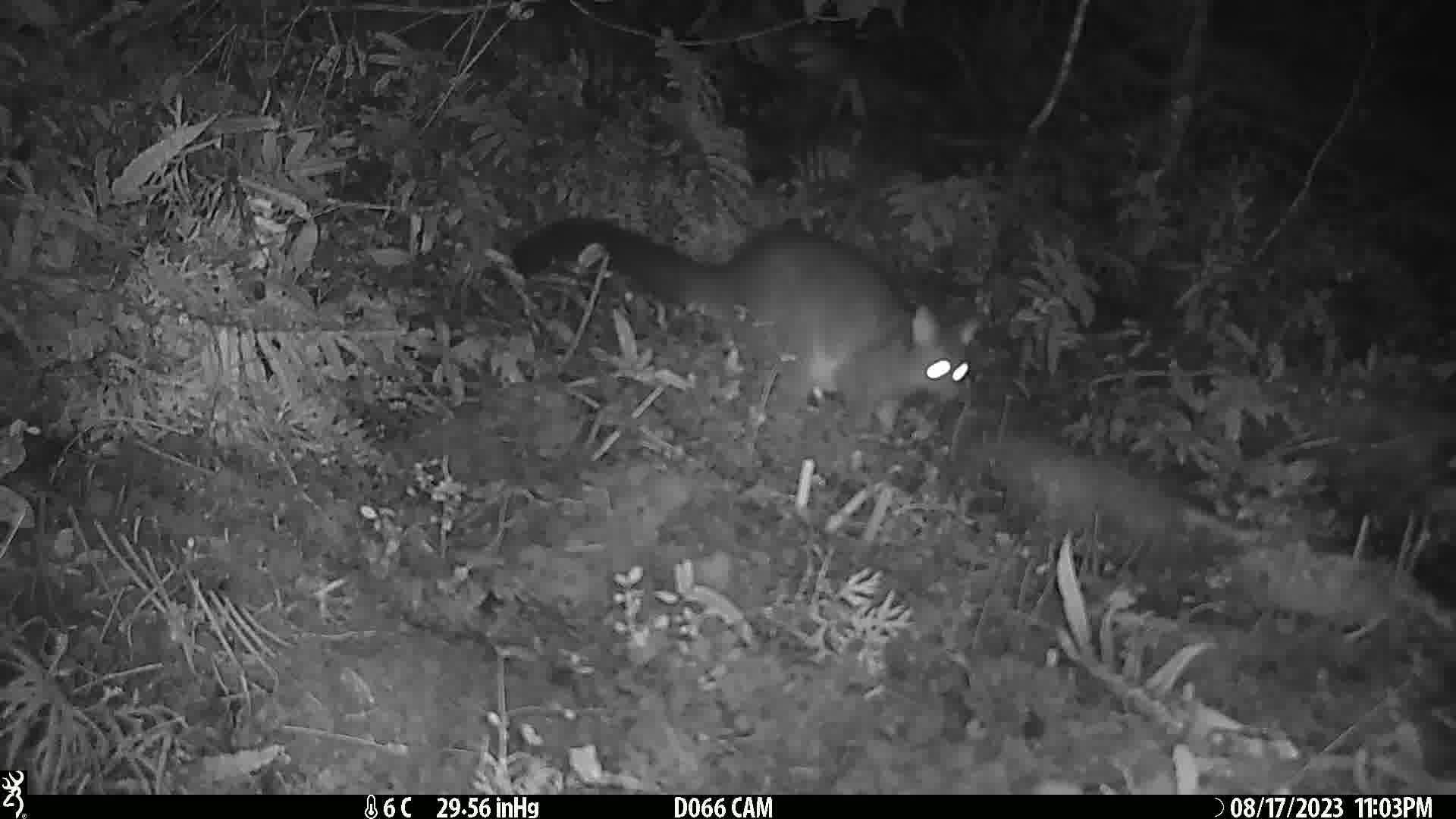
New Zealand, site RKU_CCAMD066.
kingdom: Animalia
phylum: Chordata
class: Mammalia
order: Diprotodontia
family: Phalangeridae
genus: Trichosurus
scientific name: Trichosurus vulpecula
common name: common brushtail possum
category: possum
Possum (common brushtail possum) (Trichosurus vulpecula).